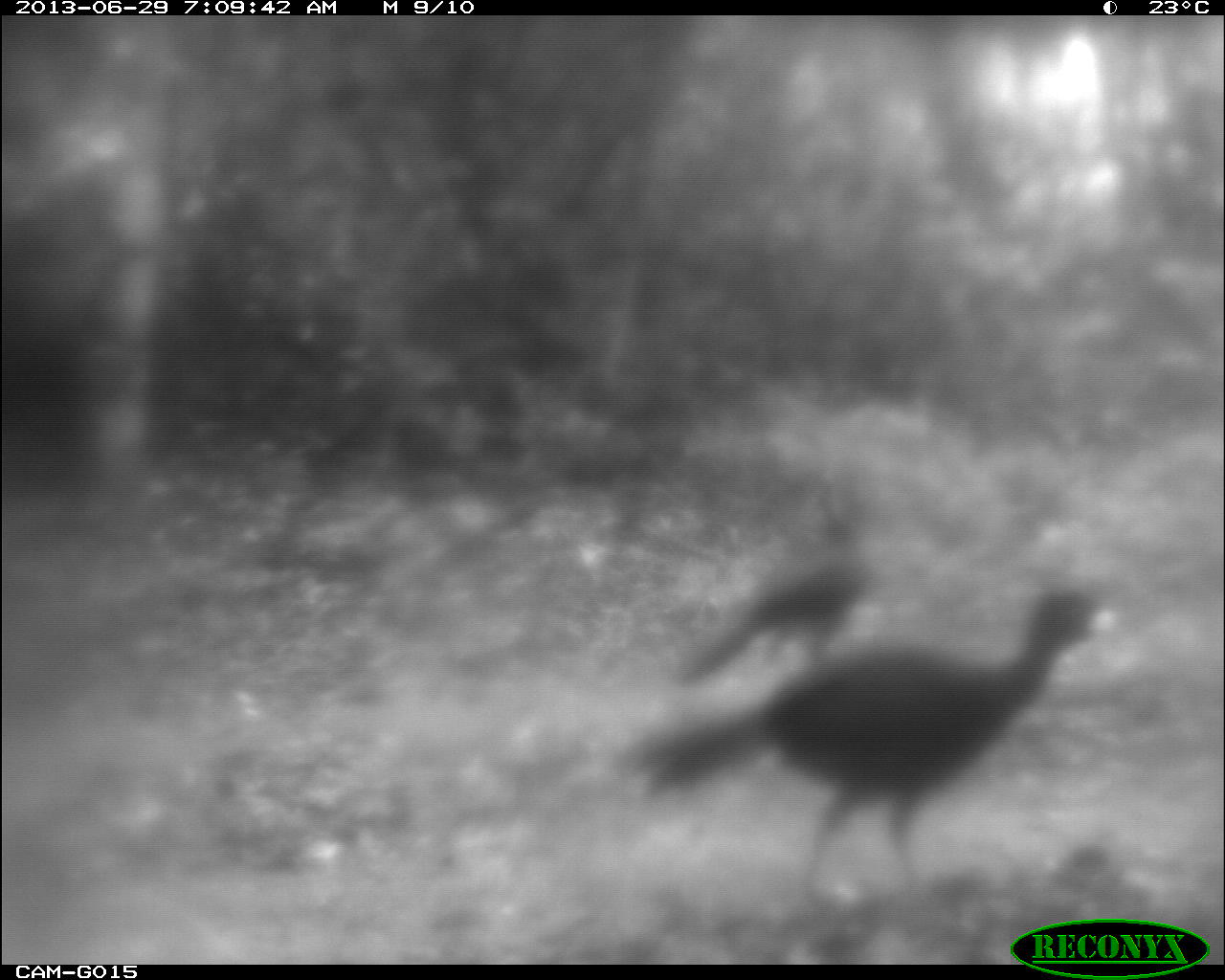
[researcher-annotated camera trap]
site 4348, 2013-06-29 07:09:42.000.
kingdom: Animalia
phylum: Chordata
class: Aves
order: Galliformes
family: Cracidae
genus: Crax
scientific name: Crax rubra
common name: great curassow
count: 2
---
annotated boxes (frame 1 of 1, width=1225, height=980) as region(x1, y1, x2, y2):
crax rubra: region(620, 581, 1116, 902); region(668, 493, 889, 678)